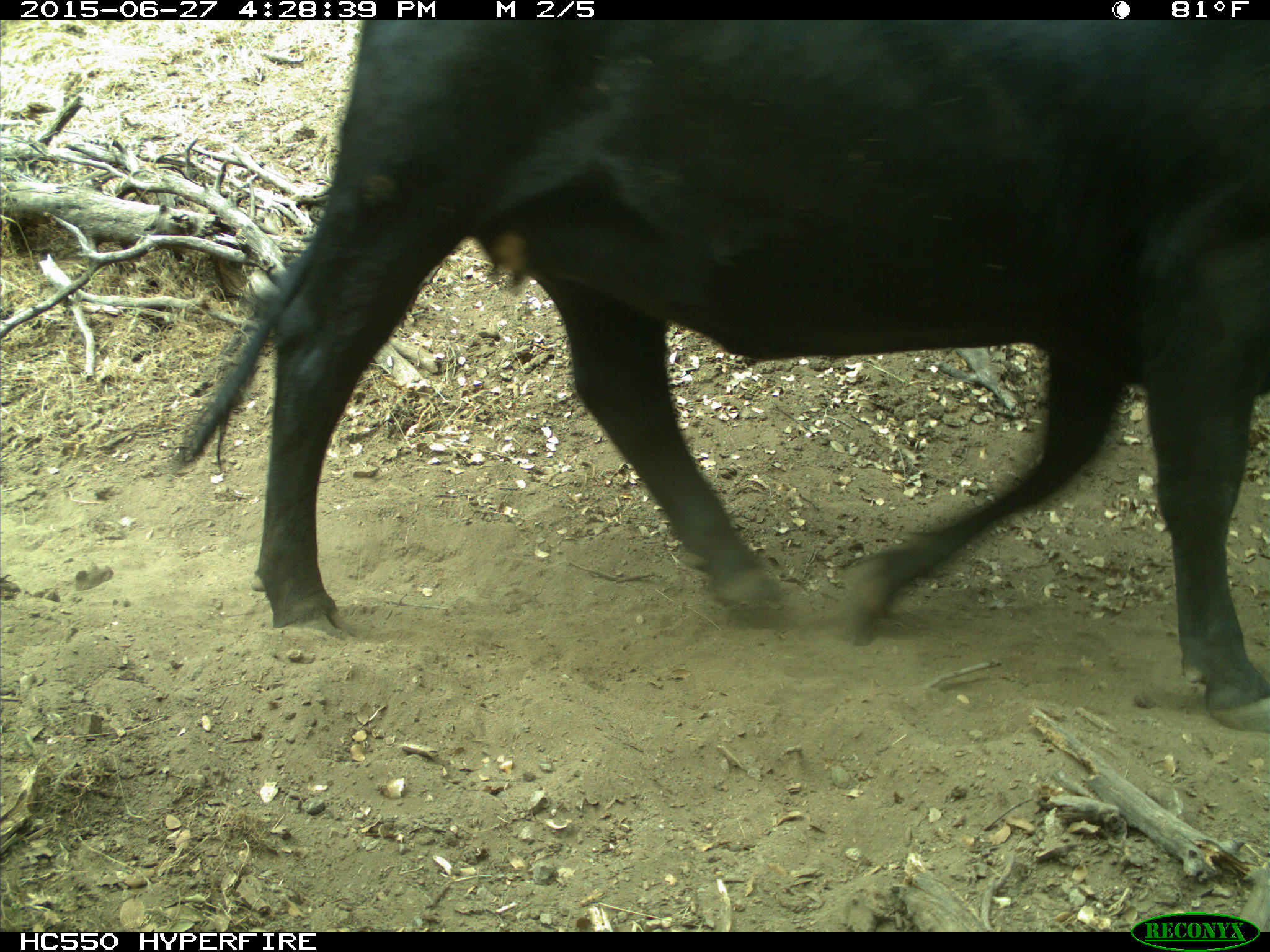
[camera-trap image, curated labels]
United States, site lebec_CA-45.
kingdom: Animalia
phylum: Chordata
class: Mammalia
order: Artiodactyla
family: Bovidae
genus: Bos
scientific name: Bos taurus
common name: domestic cow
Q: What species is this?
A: Bos taurus (domestic cow).